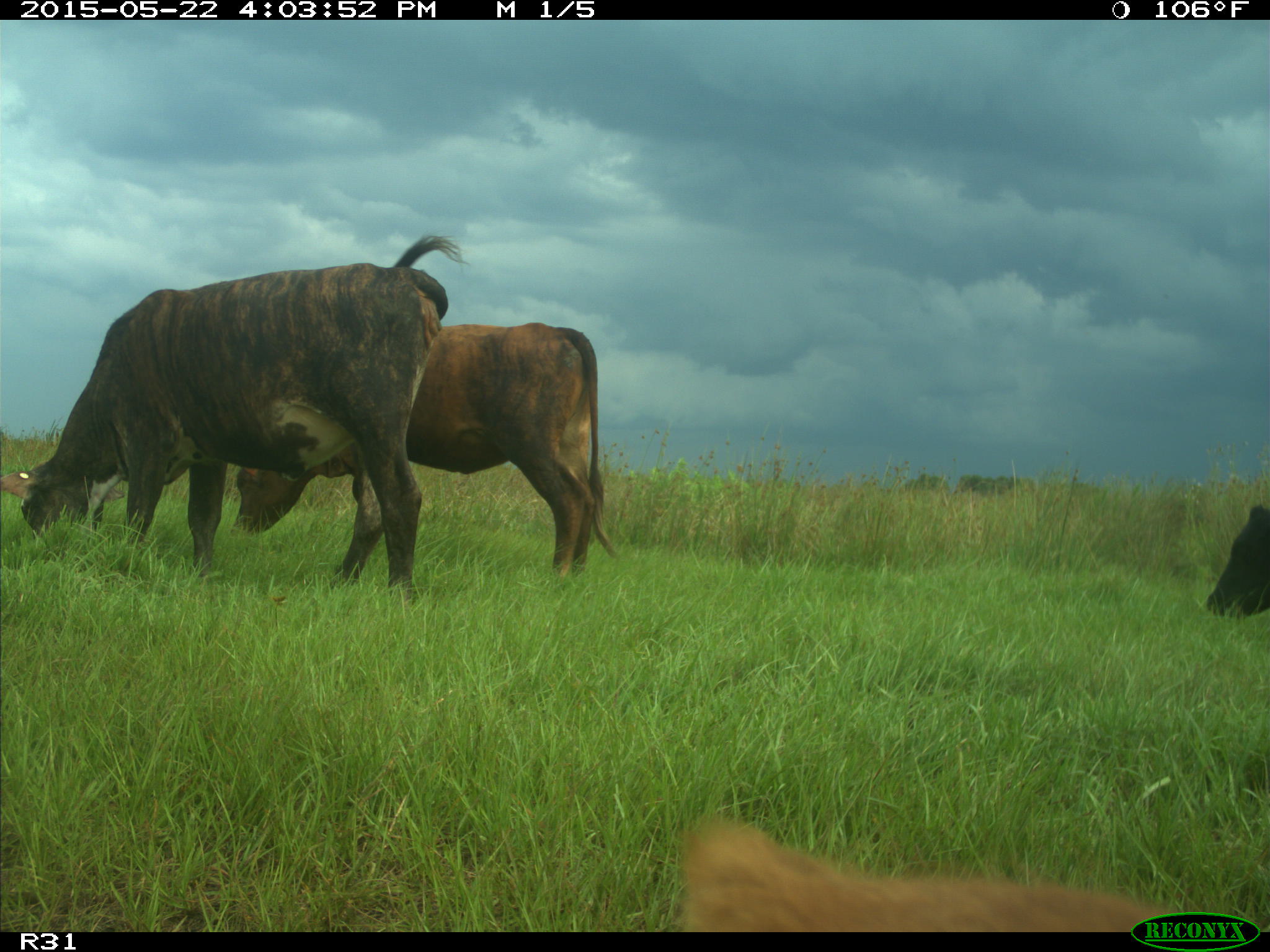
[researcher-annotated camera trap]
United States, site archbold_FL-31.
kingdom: Animalia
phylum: Chordata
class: Mammalia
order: Artiodactyla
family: Bovidae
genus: Bos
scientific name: Bos taurus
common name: domestic cow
Bos taurus (domestic cow).